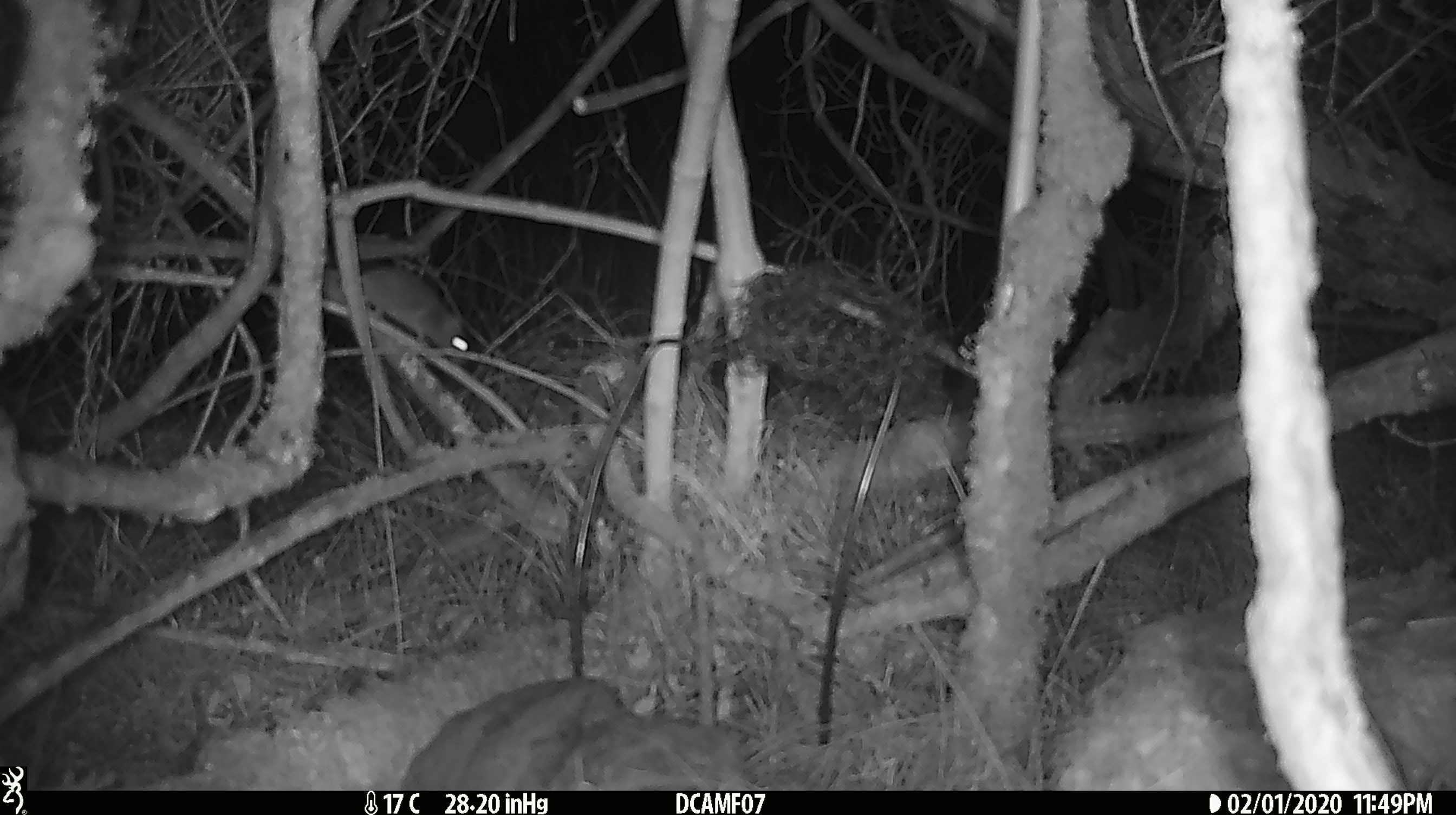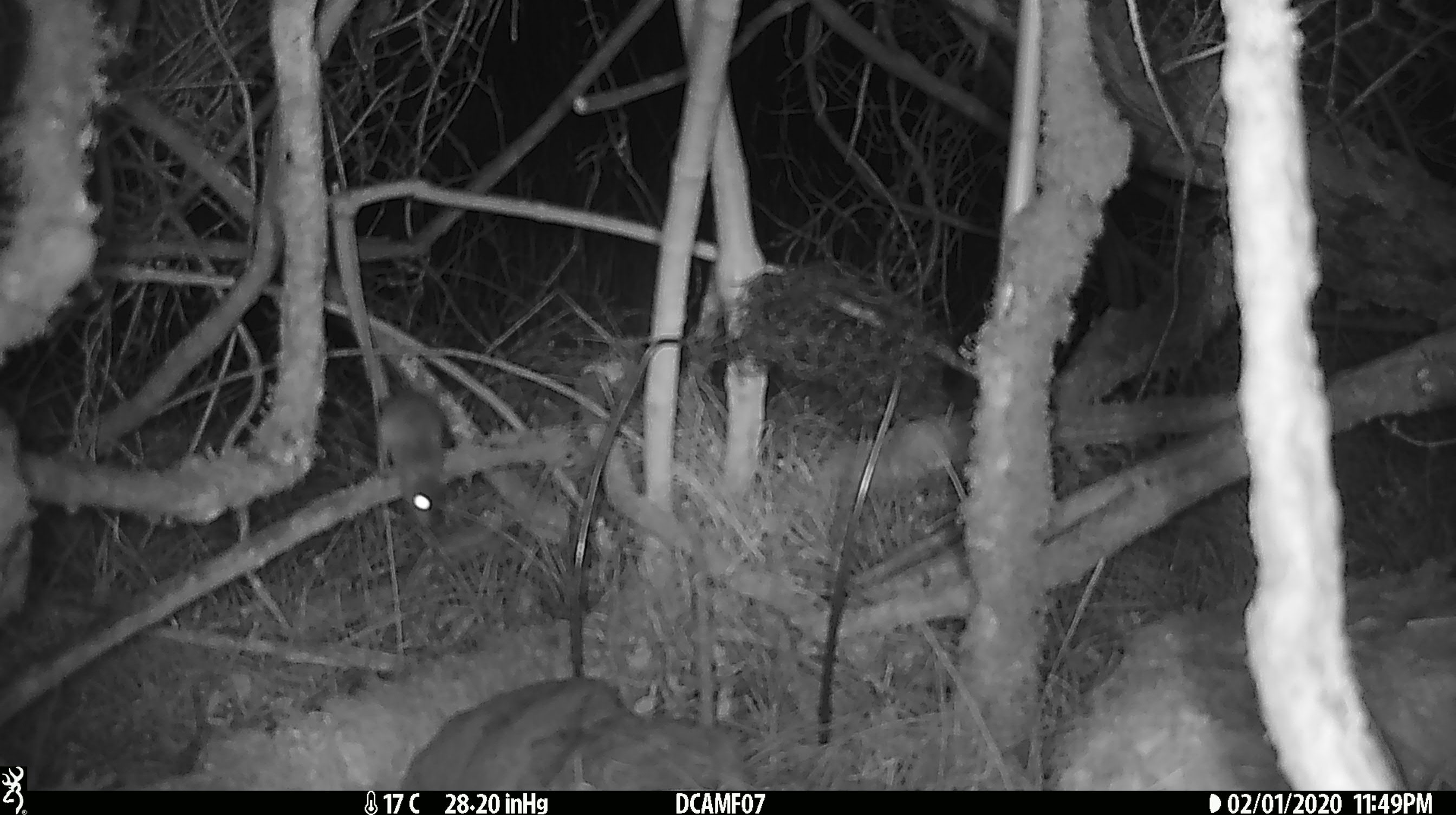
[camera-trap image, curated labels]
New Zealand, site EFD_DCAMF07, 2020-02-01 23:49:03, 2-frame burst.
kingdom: Animalia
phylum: Chordata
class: Mammalia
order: Rodentia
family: Muridae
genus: Mus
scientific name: Mus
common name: mouse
Mouse (Mus).